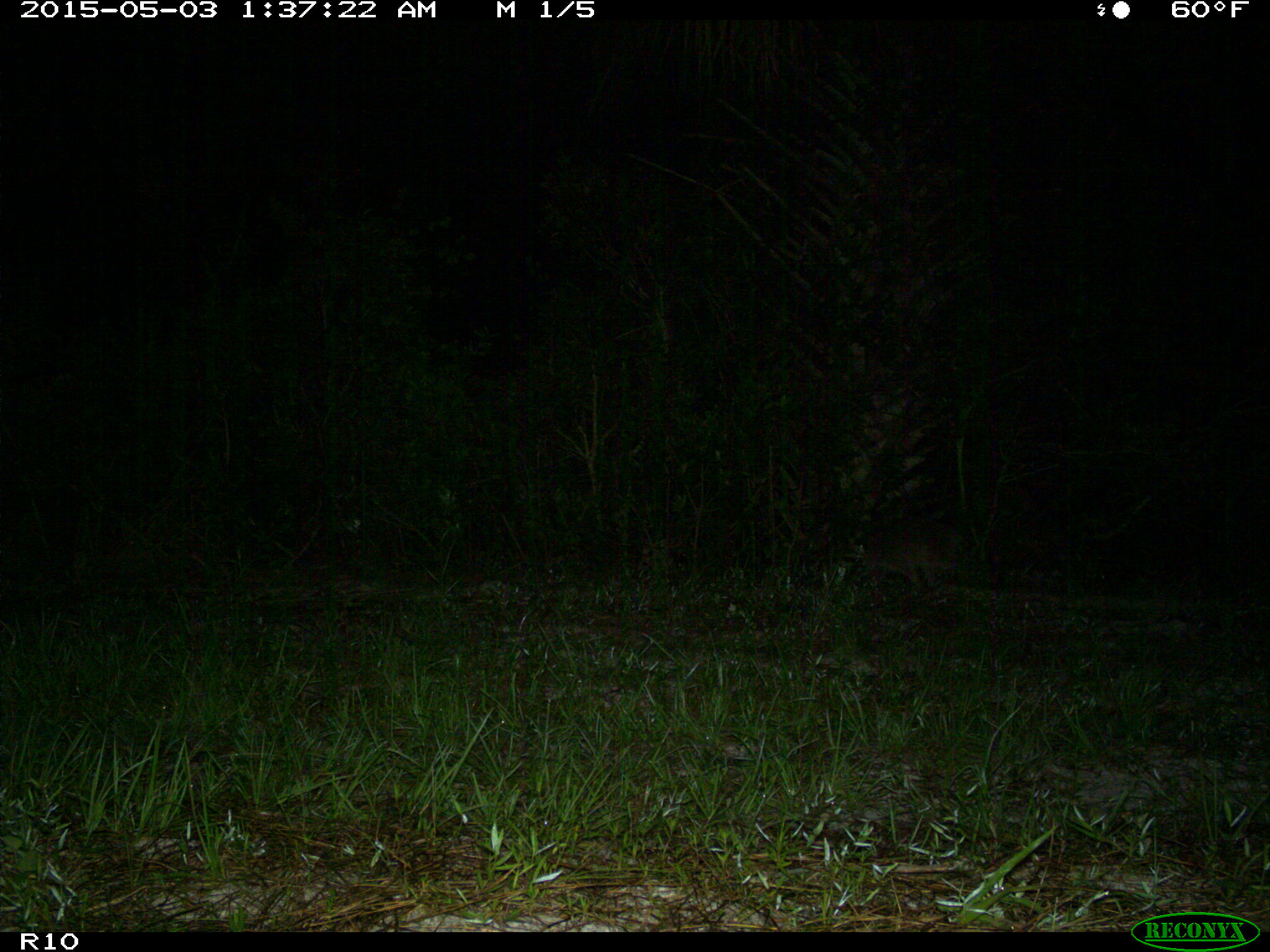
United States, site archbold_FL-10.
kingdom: Animalia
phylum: Chordata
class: Mammalia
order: Carnivora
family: Procyonidae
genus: Procyon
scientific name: Procyon lotor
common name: common raccoon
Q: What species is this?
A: Procyon lotor (common raccoon).